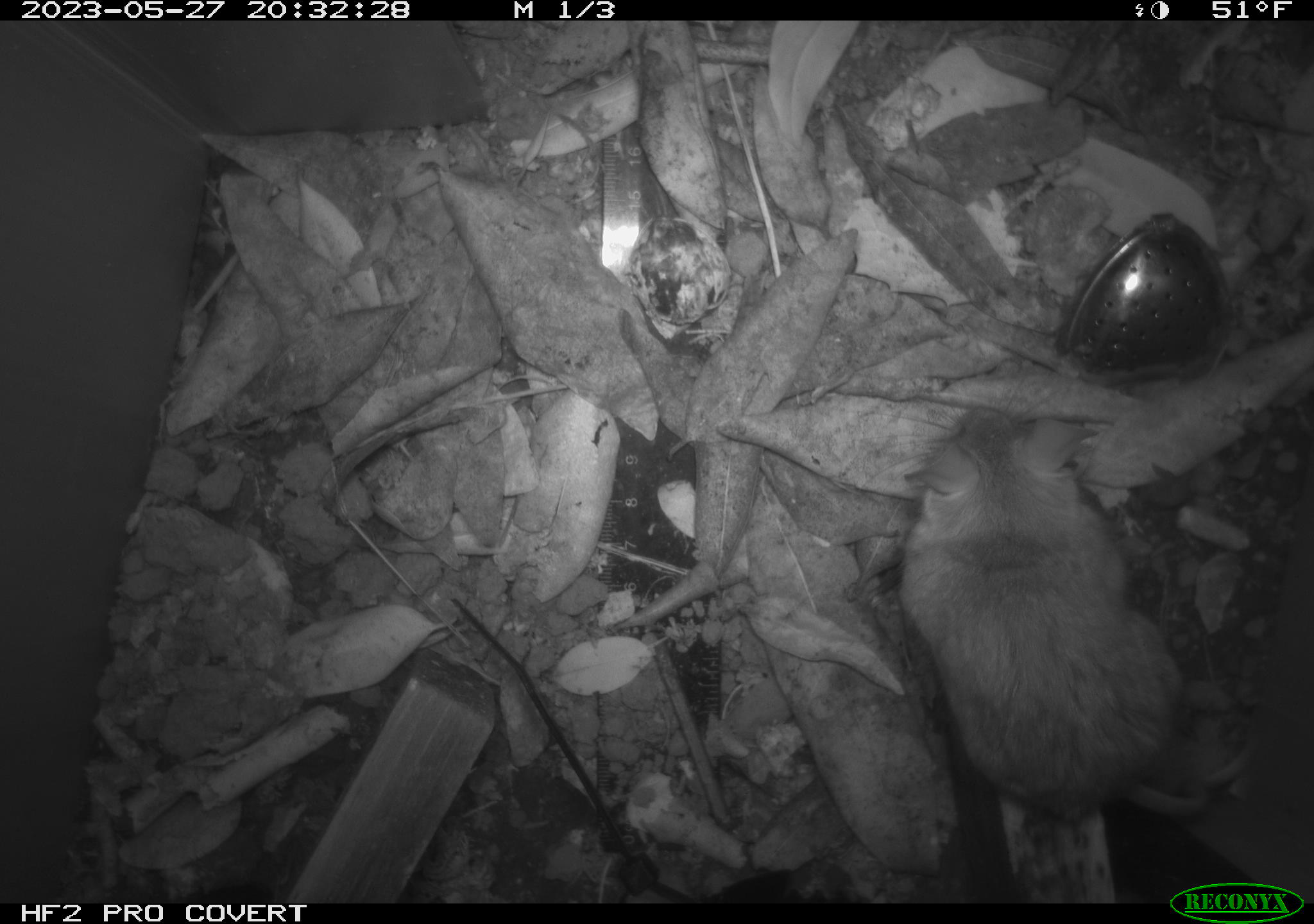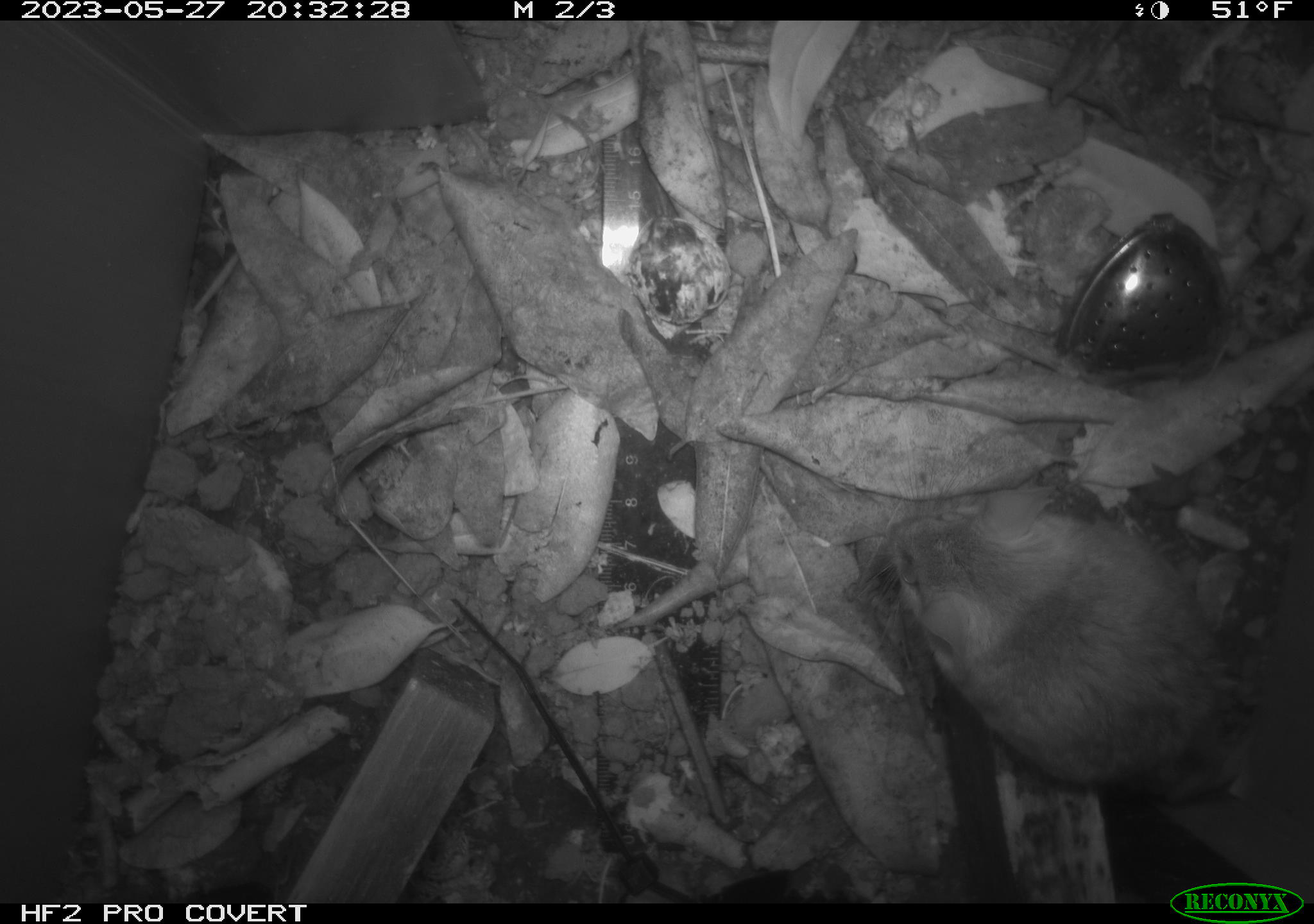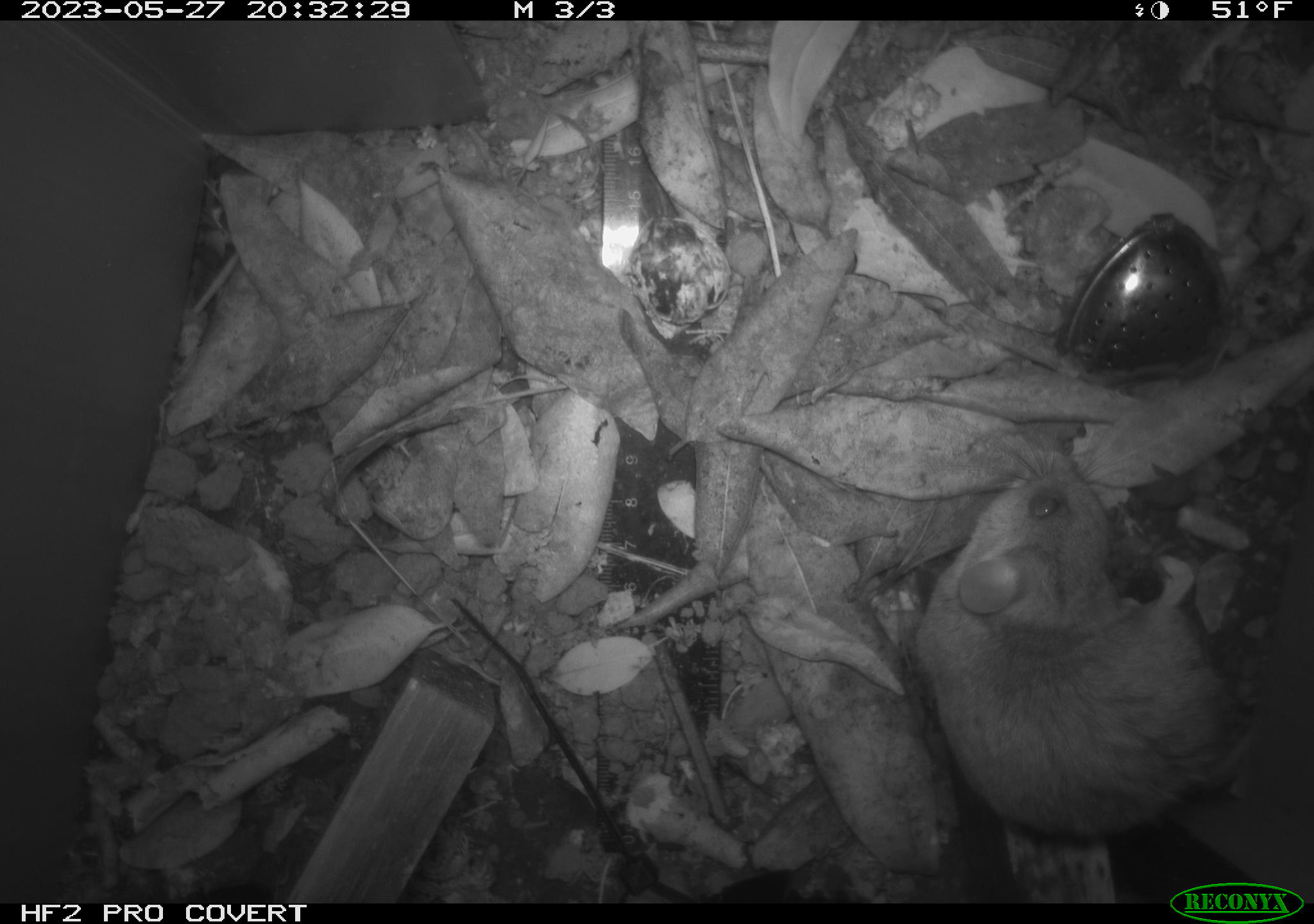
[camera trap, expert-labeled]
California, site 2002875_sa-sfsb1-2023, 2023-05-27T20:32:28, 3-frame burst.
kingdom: Animalia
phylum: Chordata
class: Mammalia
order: Rodentia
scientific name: Rodentia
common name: mouse species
Mouse species (Rodentia).